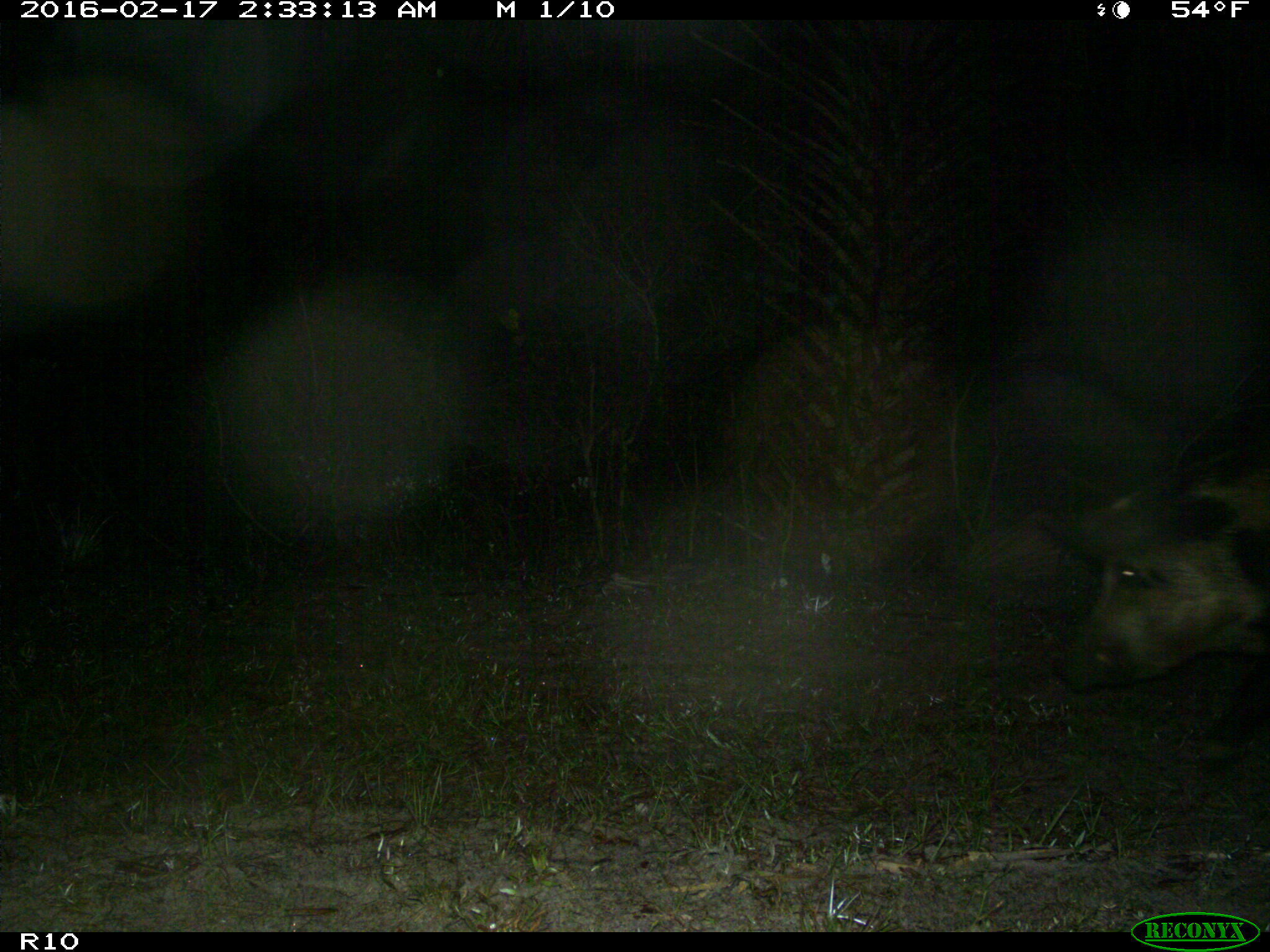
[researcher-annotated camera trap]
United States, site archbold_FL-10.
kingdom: Animalia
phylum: Chordata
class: Mammalia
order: Artiodactyla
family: Suidae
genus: Sus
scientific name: Sus scrofa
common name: wild boar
Sus scrofa (wild boar).